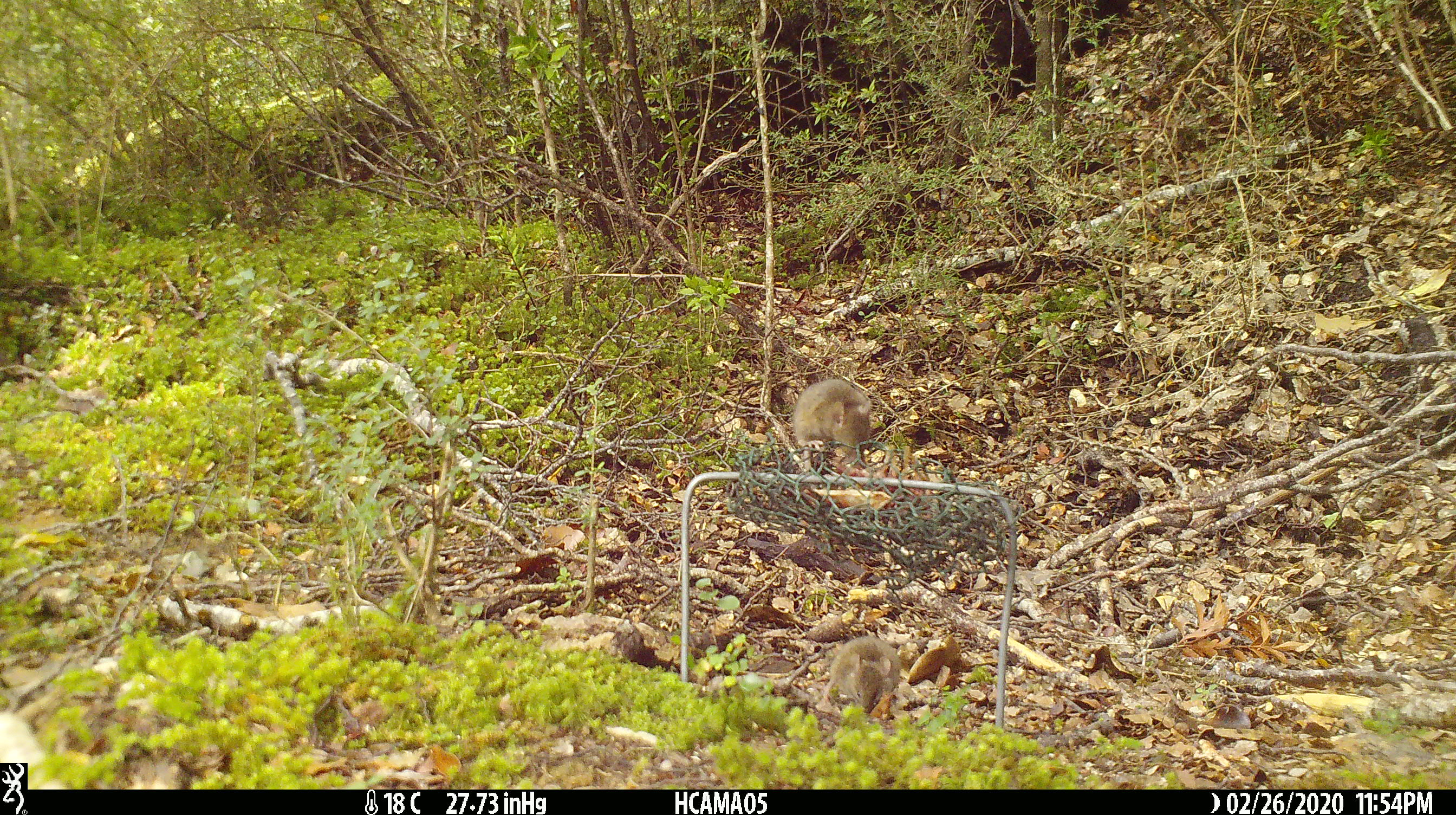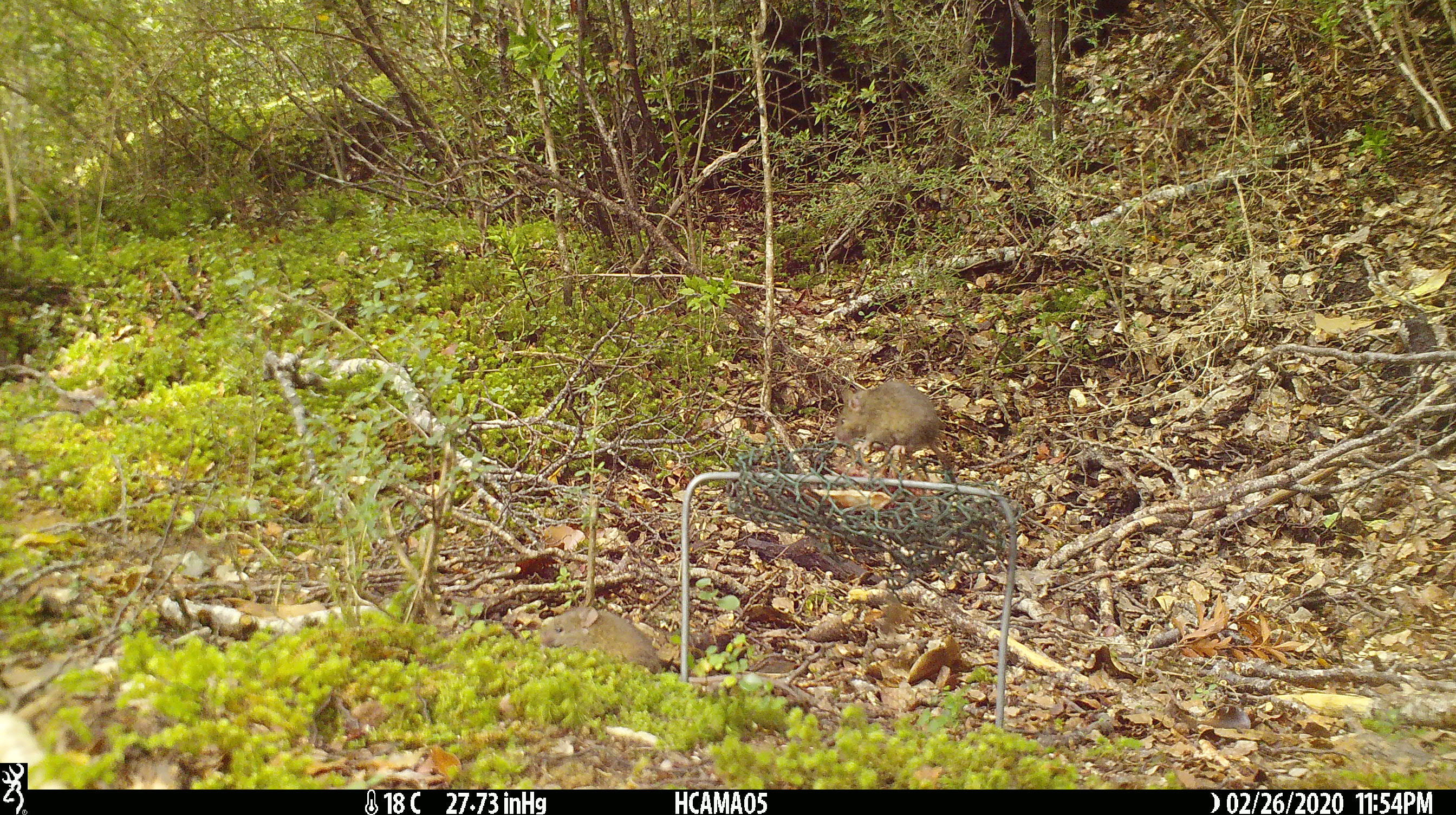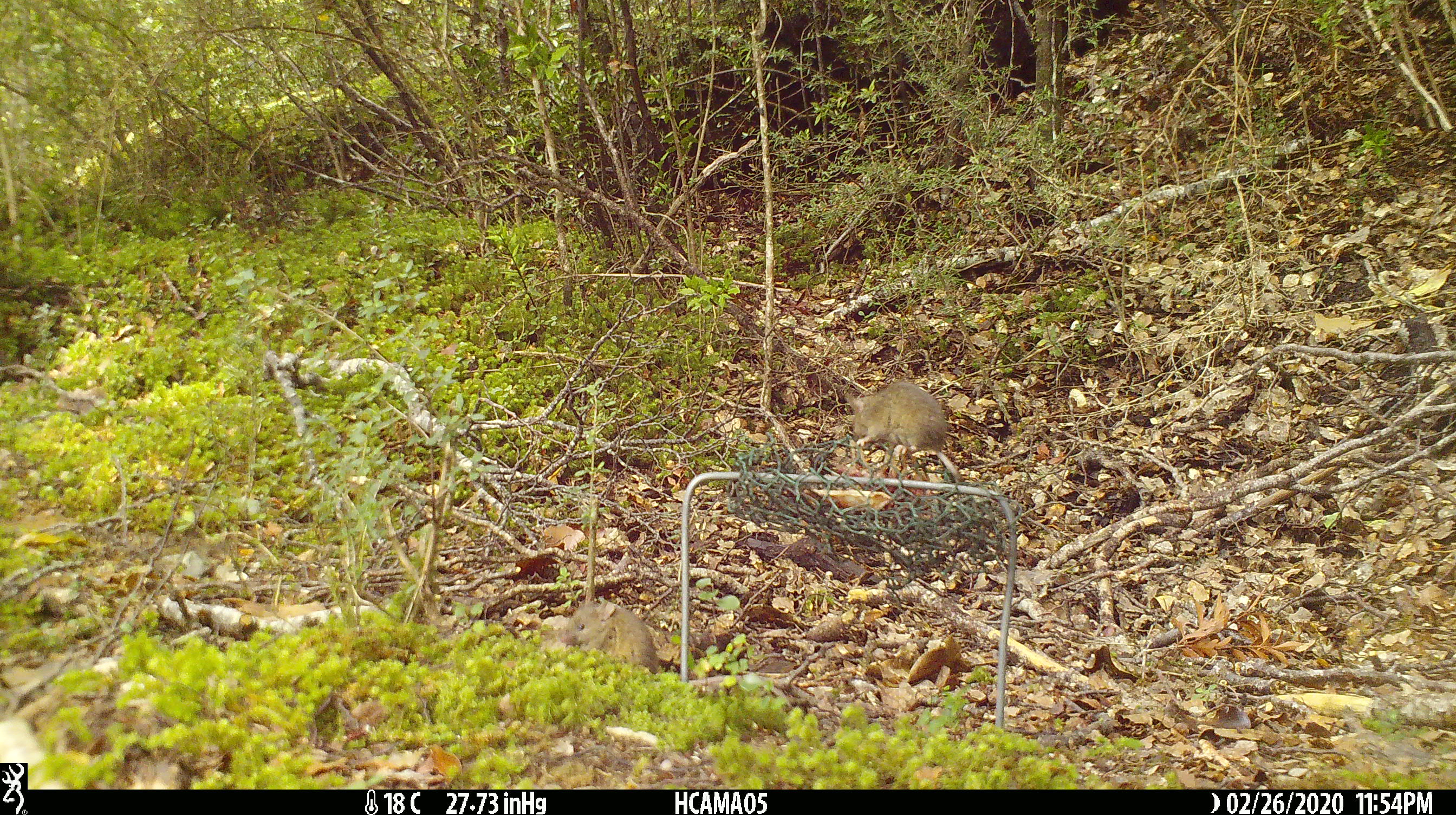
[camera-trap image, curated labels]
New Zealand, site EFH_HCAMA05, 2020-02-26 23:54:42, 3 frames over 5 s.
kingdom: Animalia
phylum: Chordata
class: Mammalia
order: Rodentia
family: Muridae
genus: Mus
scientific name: Mus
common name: mouse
Mouse (Mus).